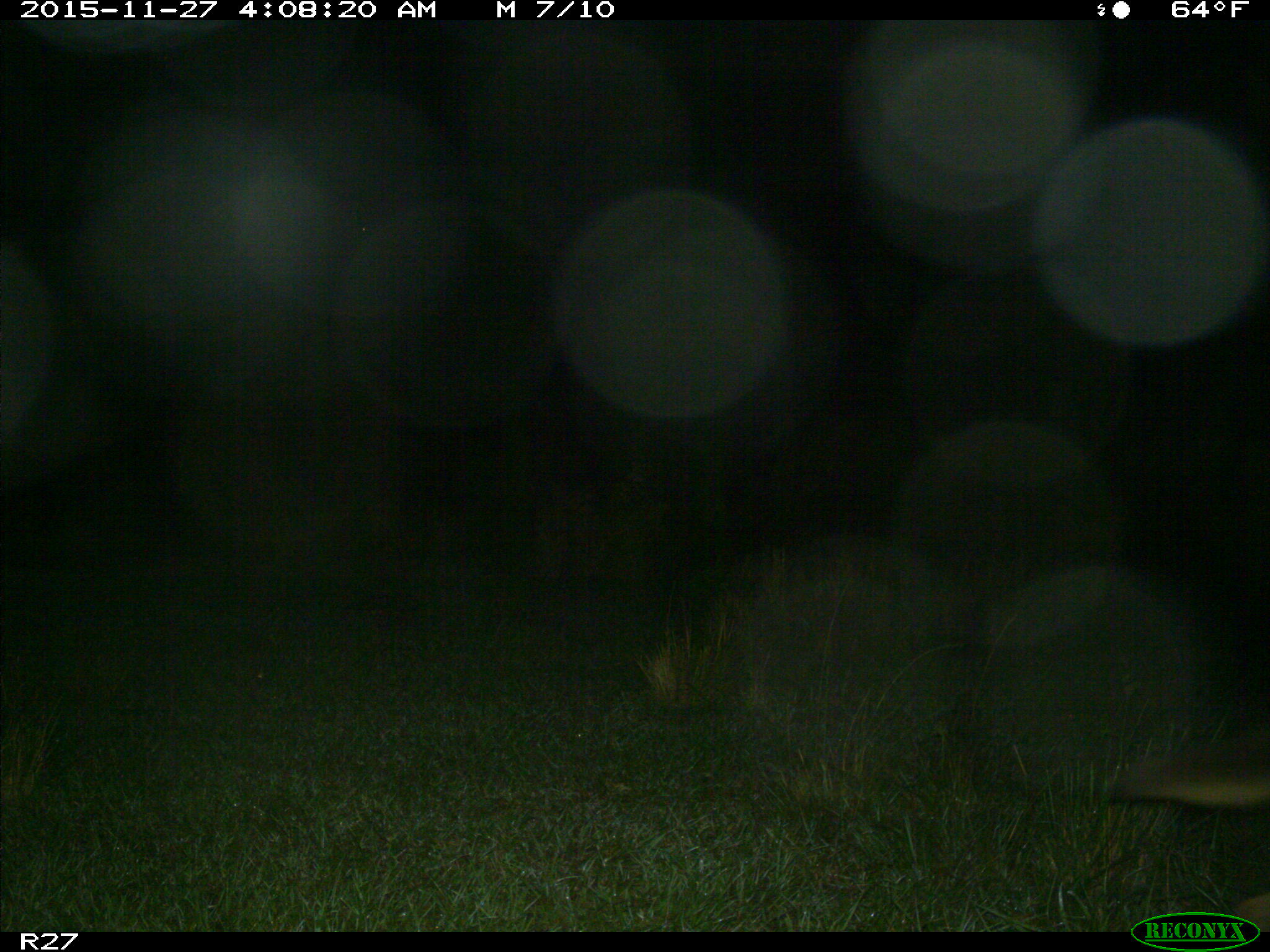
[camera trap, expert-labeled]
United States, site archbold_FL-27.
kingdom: Animalia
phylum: Chordata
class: Mammalia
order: Carnivora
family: Canidae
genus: Canis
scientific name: Canis latrans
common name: coyote